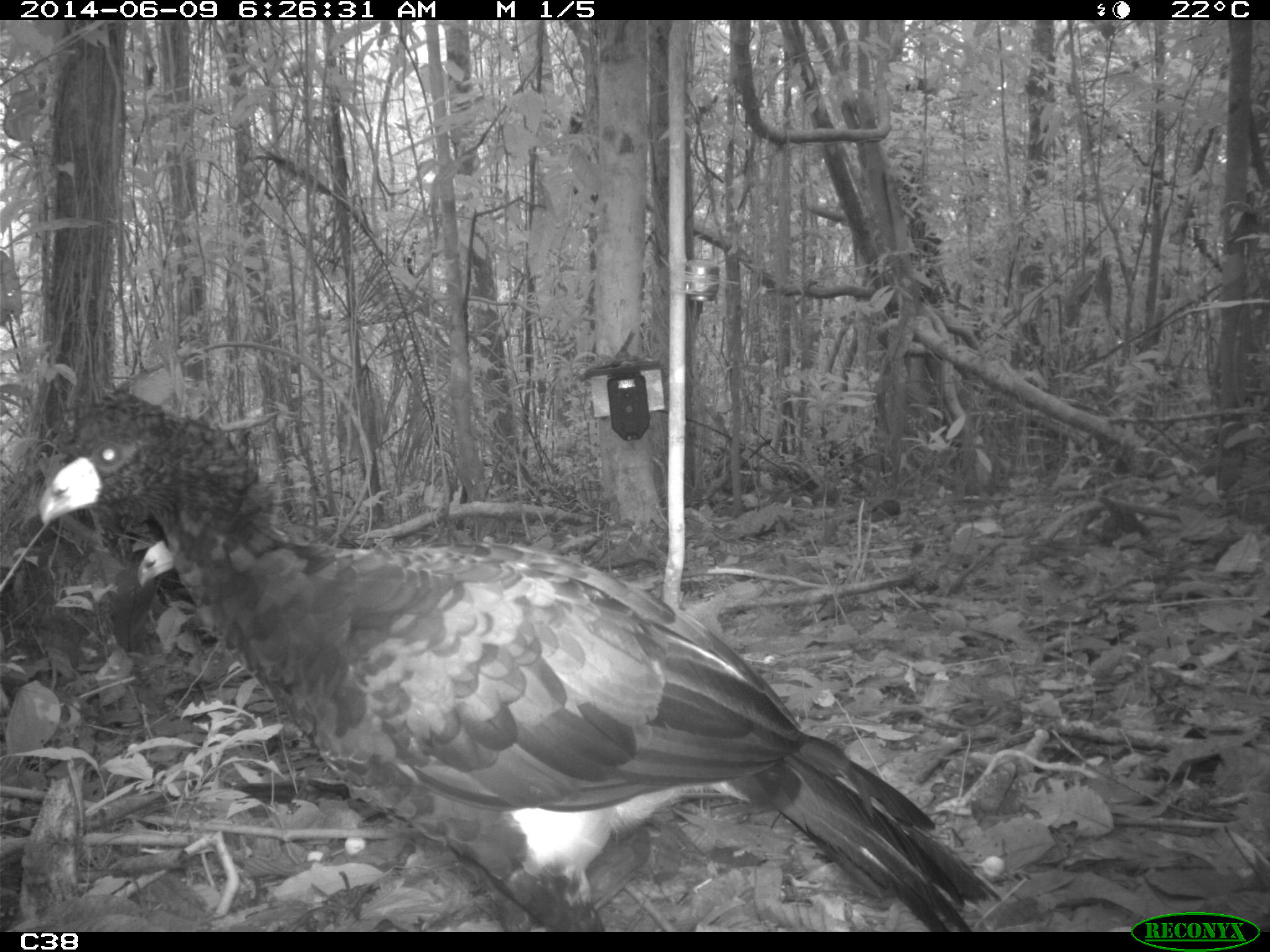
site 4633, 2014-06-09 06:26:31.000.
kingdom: Animalia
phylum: Chordata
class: Aves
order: Galliformes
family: Cracidae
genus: Crax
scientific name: Crax alector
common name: black curassow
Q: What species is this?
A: Crax alector (black curassow).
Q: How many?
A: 2.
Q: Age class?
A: Adult.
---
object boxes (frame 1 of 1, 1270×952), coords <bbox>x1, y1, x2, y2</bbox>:
crax alector: <bbox>35, 386, 1000, 932</bbox>